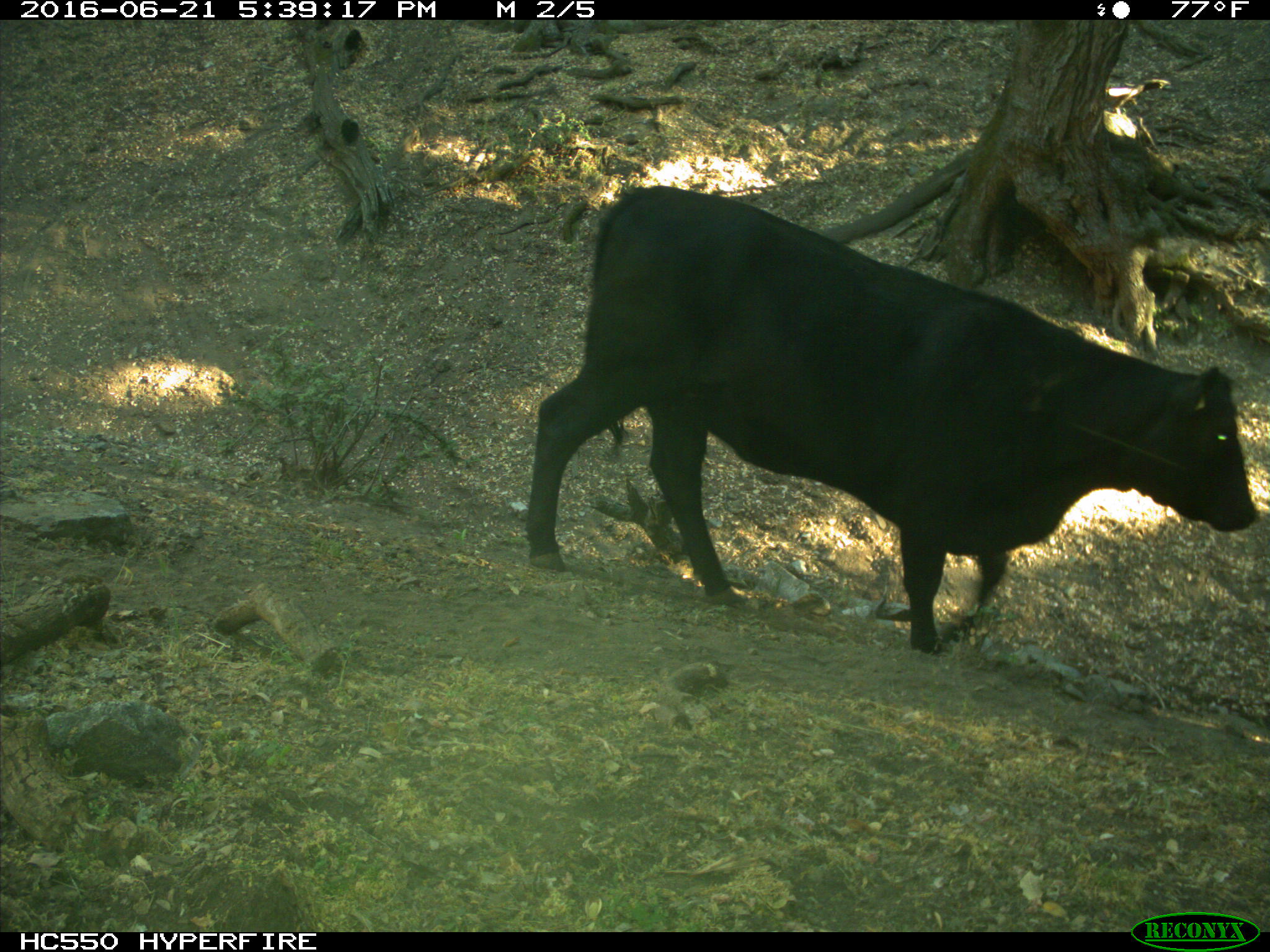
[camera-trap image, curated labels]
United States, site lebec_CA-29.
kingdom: Animalia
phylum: Chordata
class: Mammalia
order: Artiodactyla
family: Bovidae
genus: Bos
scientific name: Bos taurus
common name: domestic cow